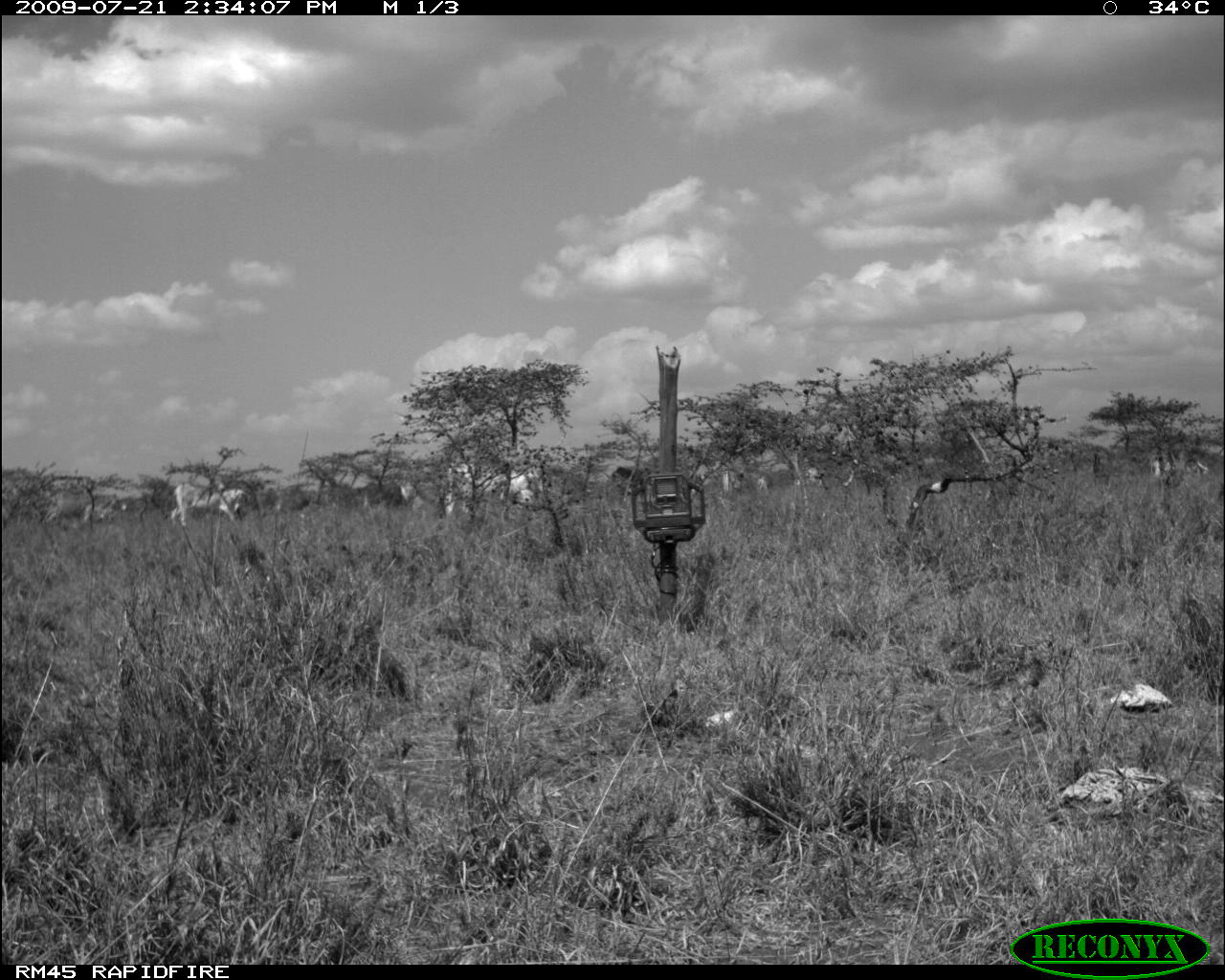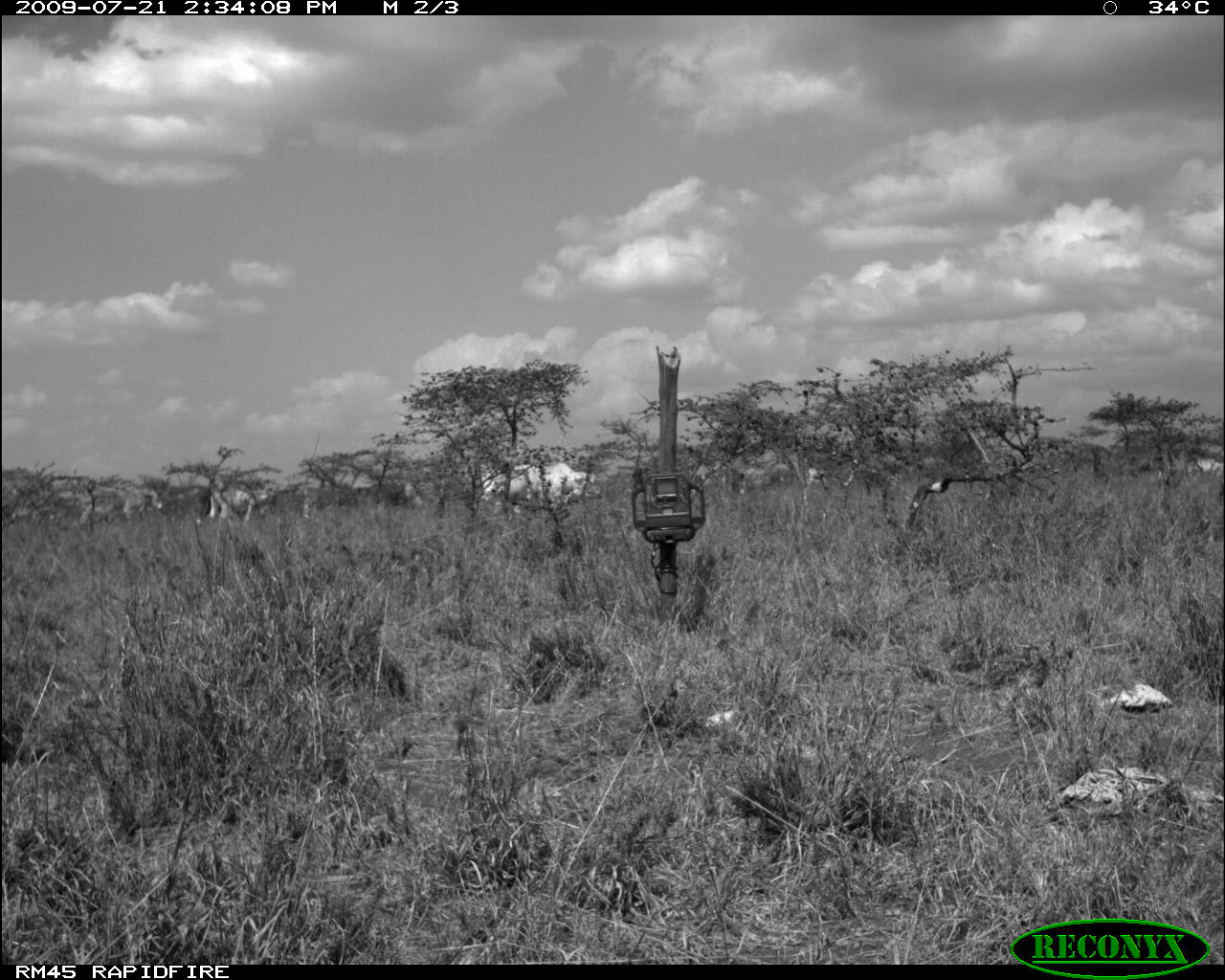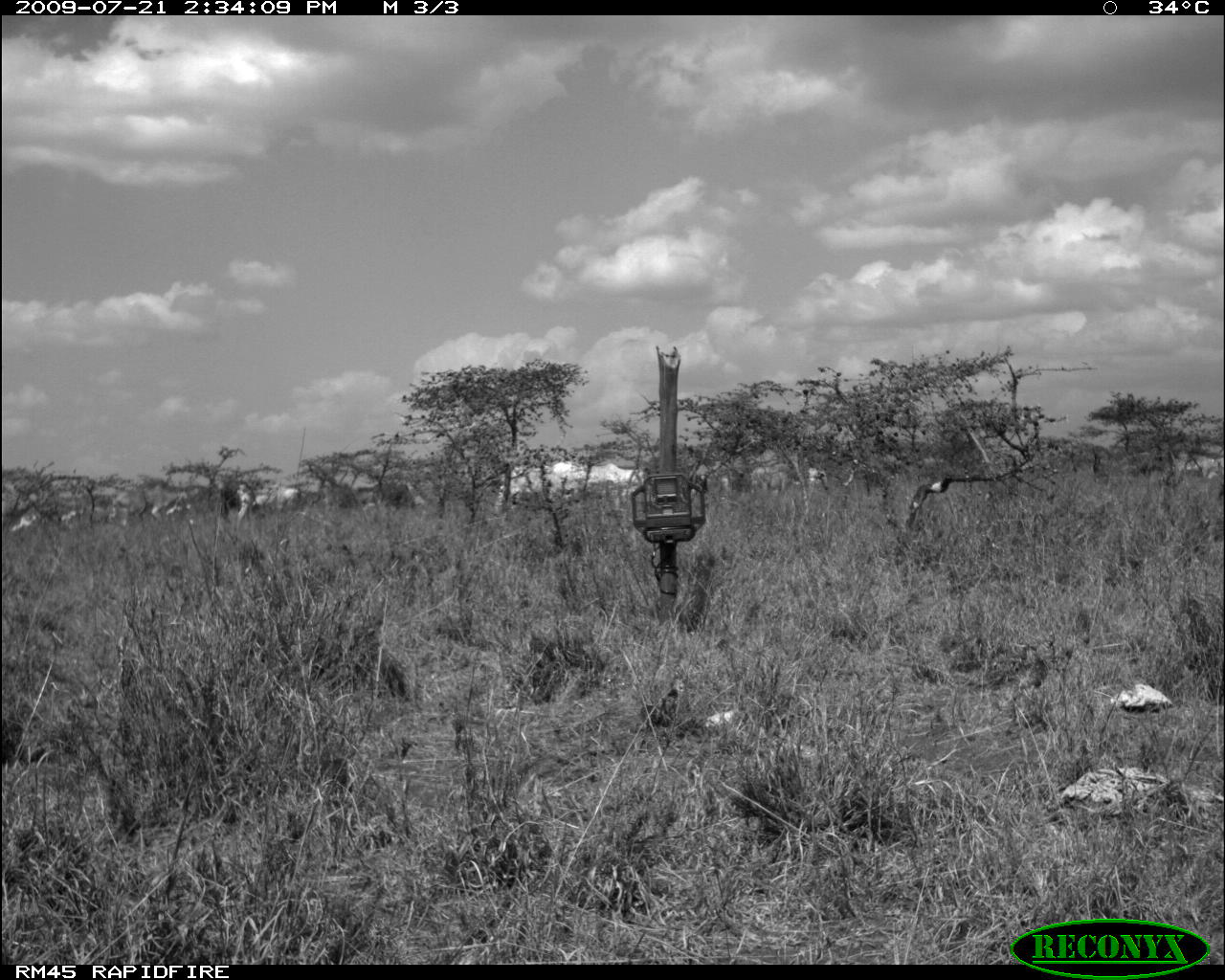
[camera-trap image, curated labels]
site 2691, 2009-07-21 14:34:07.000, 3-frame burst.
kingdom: Animalia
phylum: Chordata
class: Mammalia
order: Artiodactyla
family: Bovidae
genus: Bos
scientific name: Bos taurus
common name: domestic cattle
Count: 8.